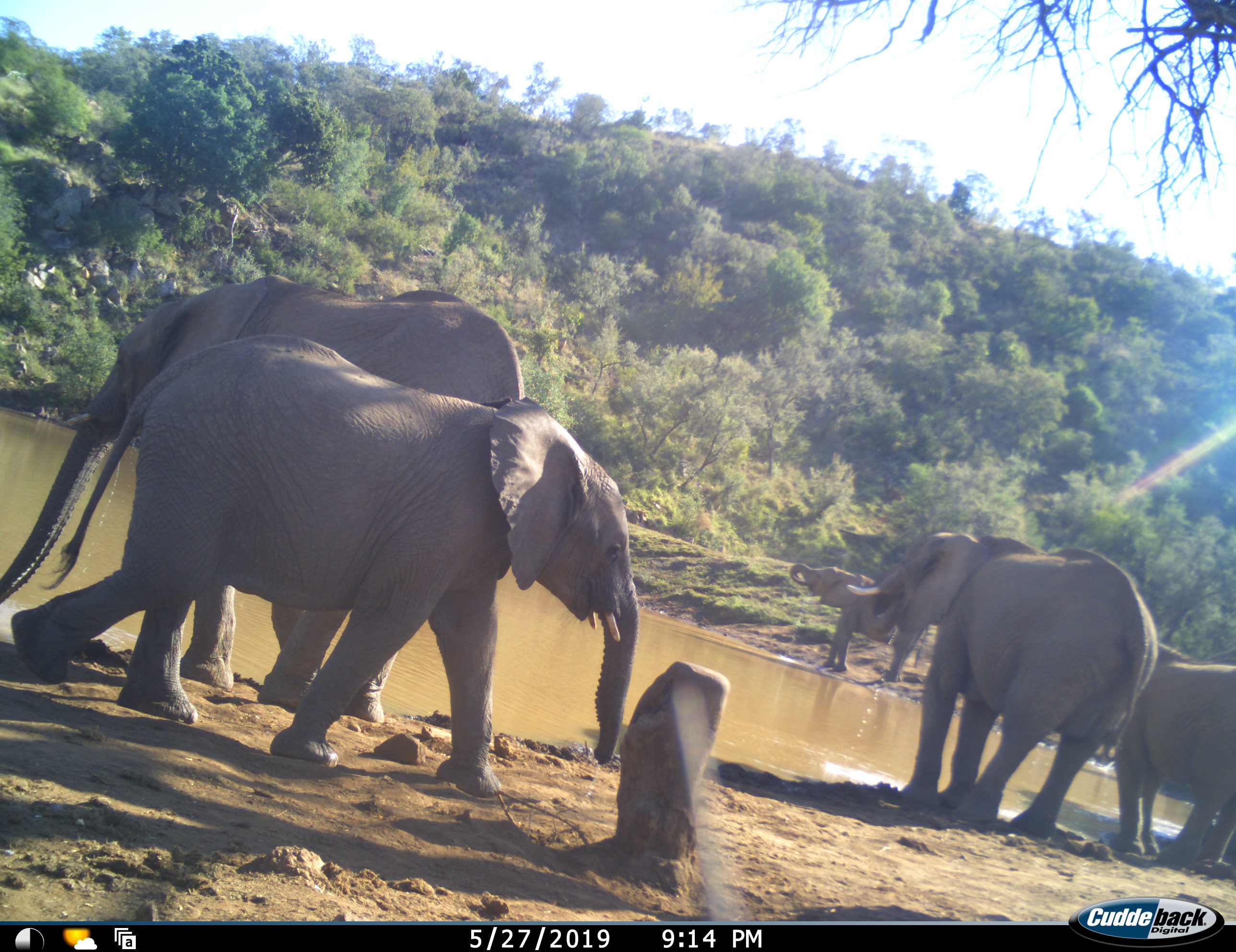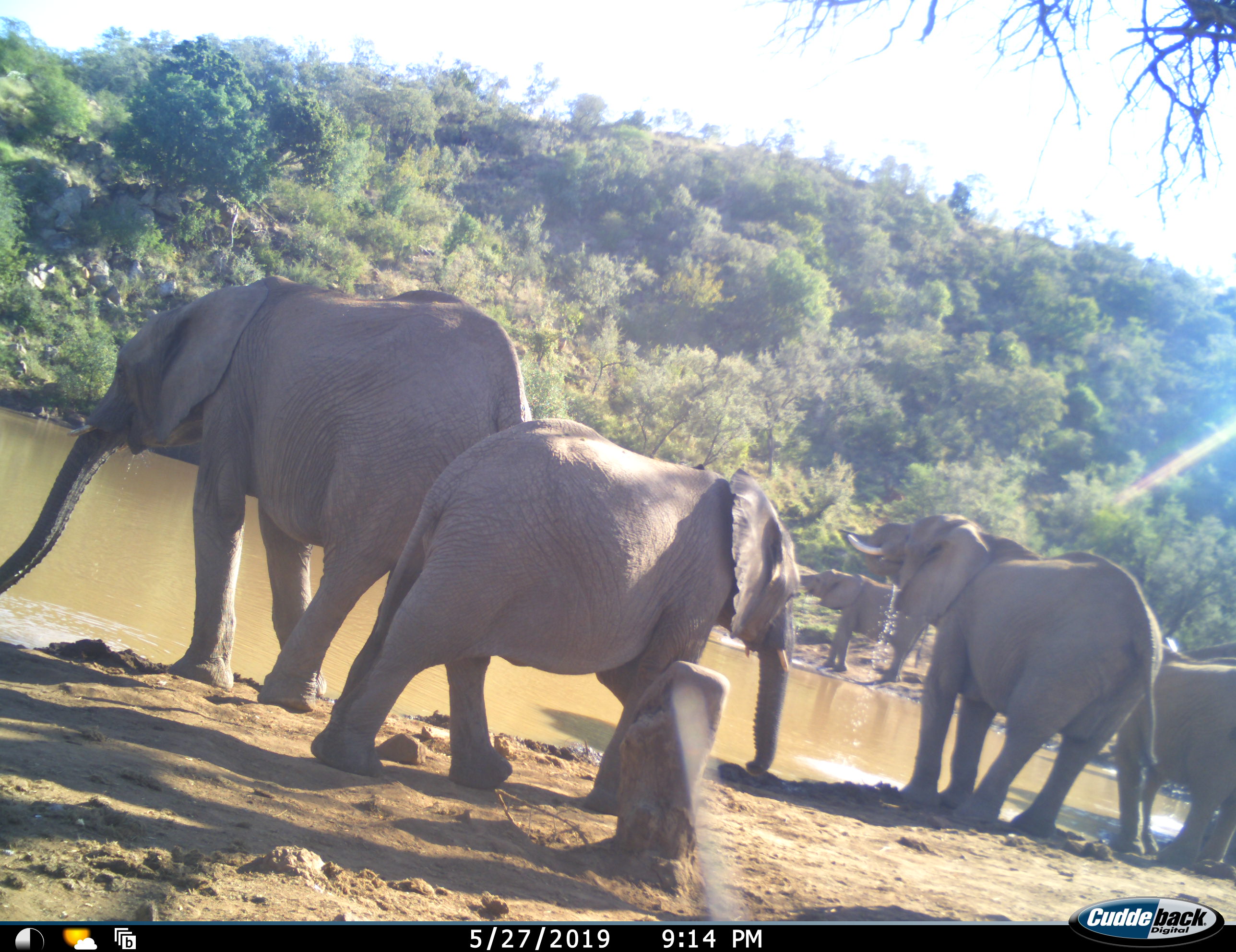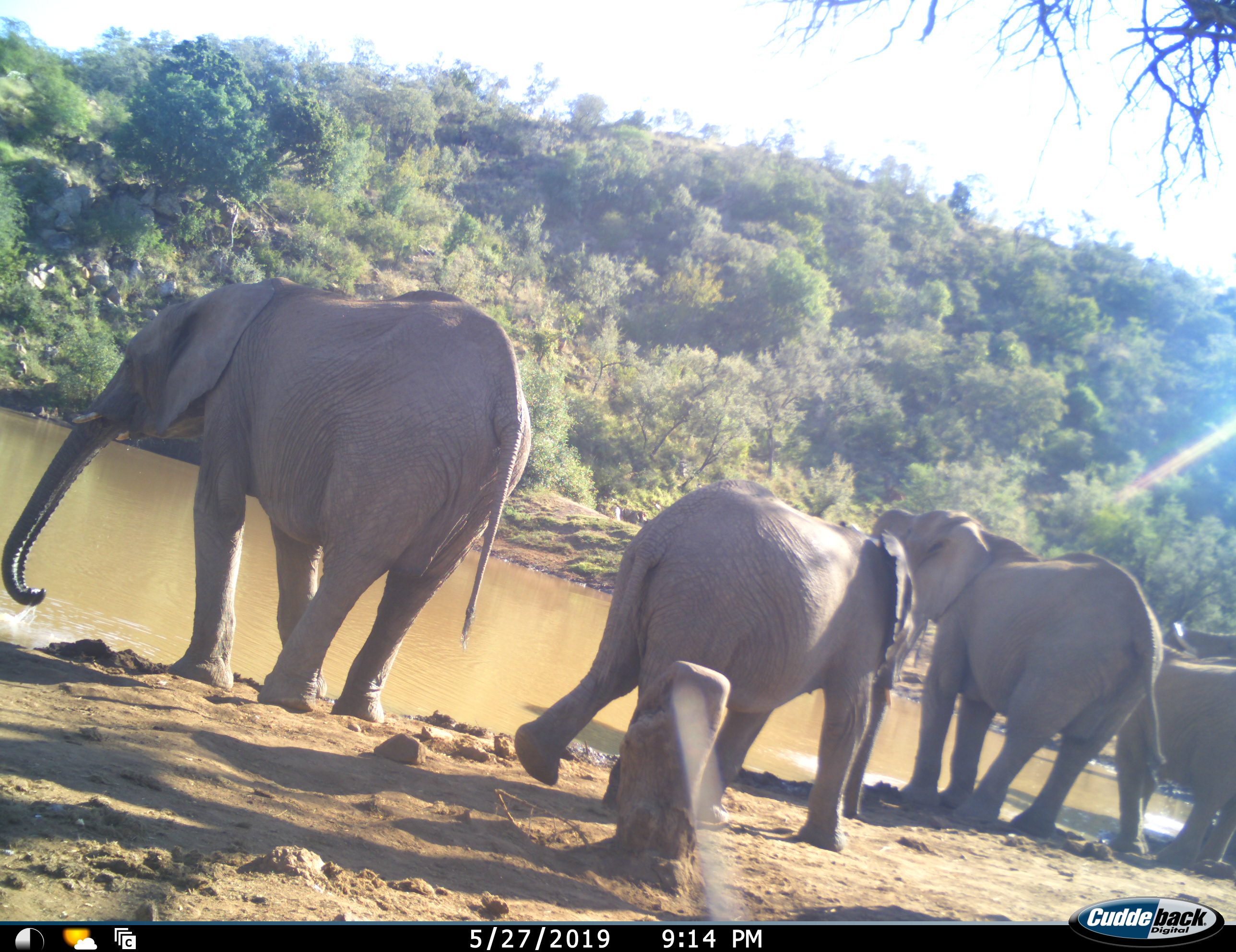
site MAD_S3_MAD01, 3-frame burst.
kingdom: Animalia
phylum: Chordata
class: Mammalia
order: Proboscidea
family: Elephantidae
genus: Loxodonta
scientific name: Loxodonta africana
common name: african bush elephant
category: elephant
Elephant (african bush elephant) (Loxodonta africana), count 6. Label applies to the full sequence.